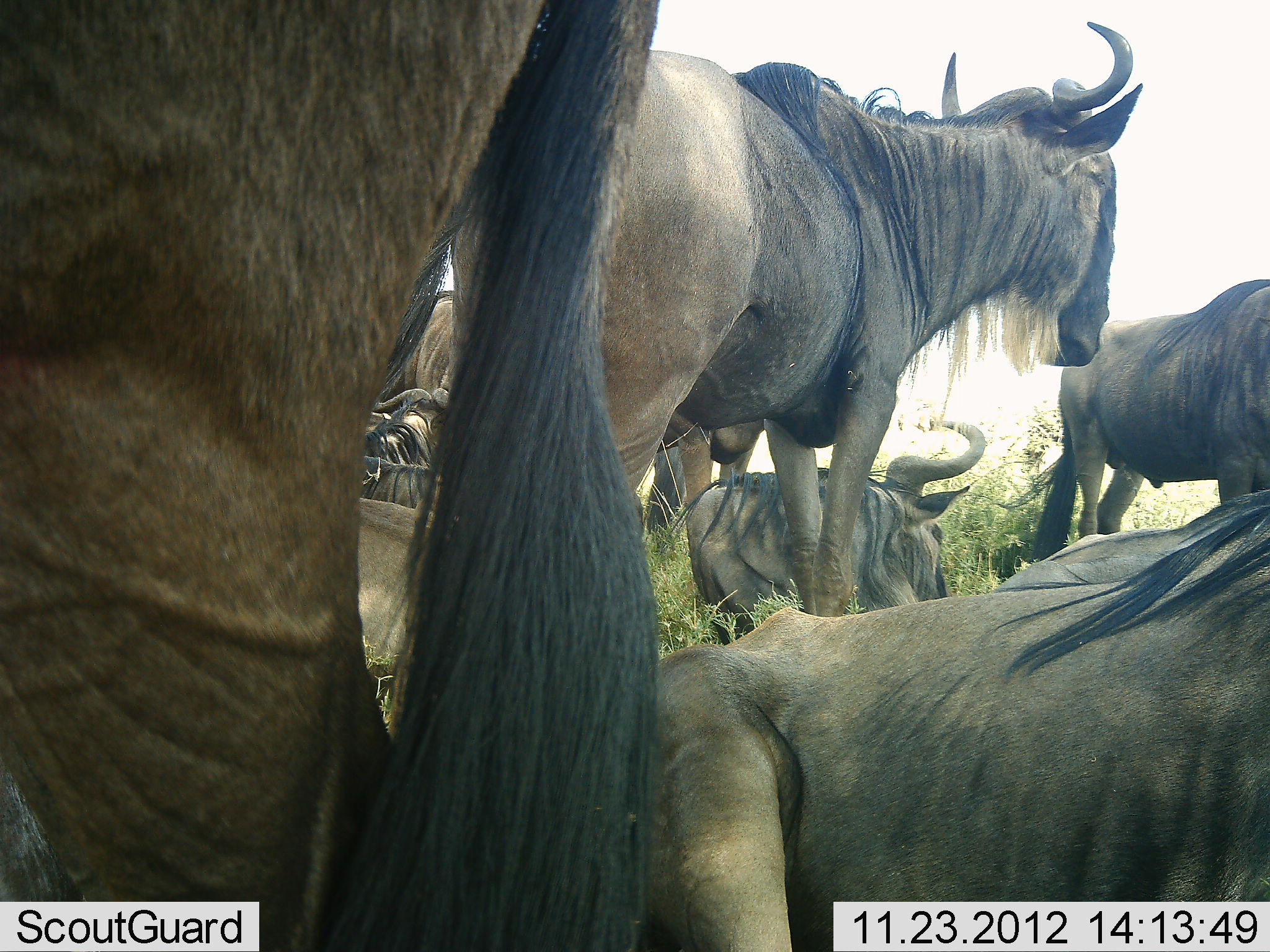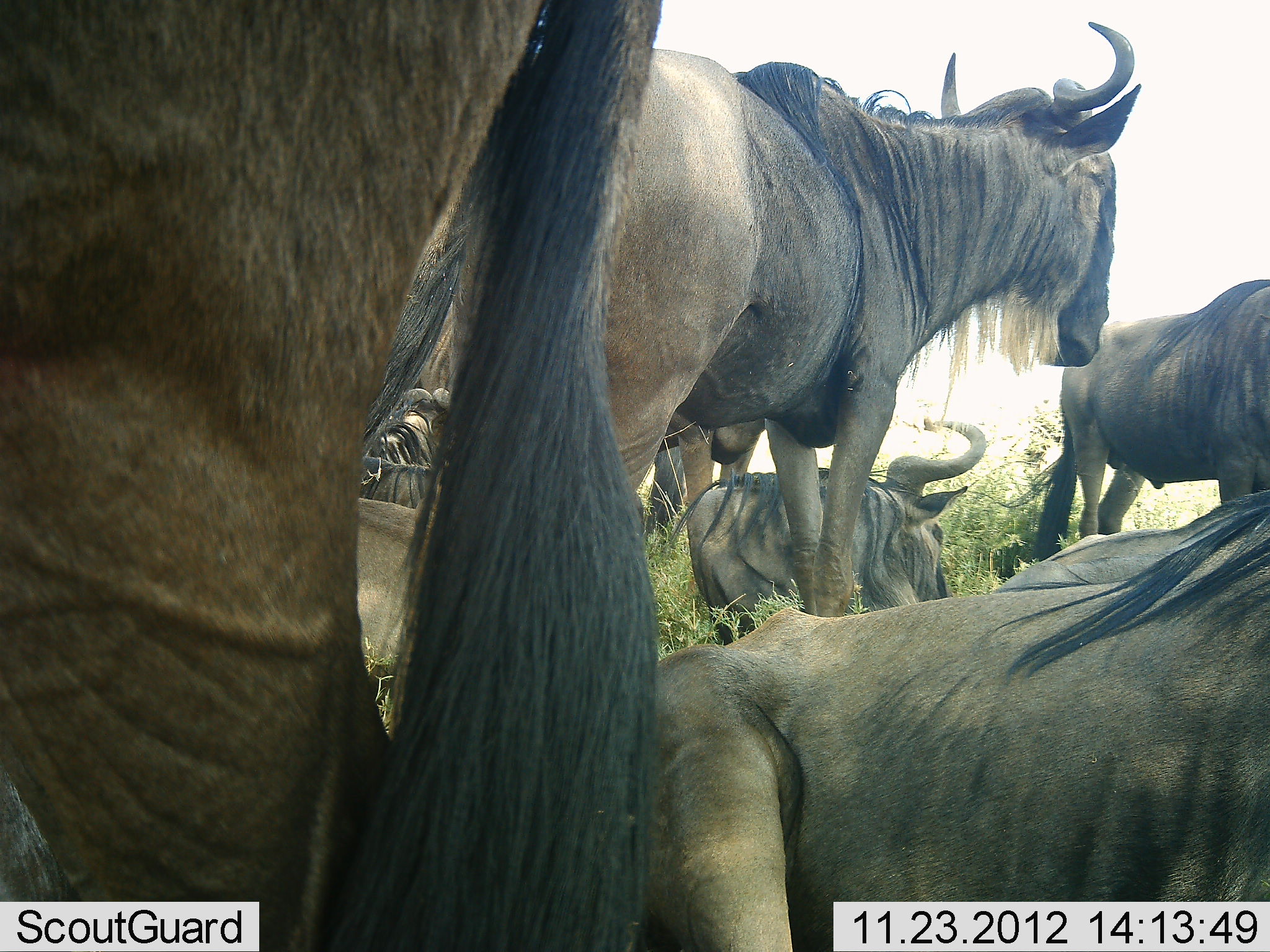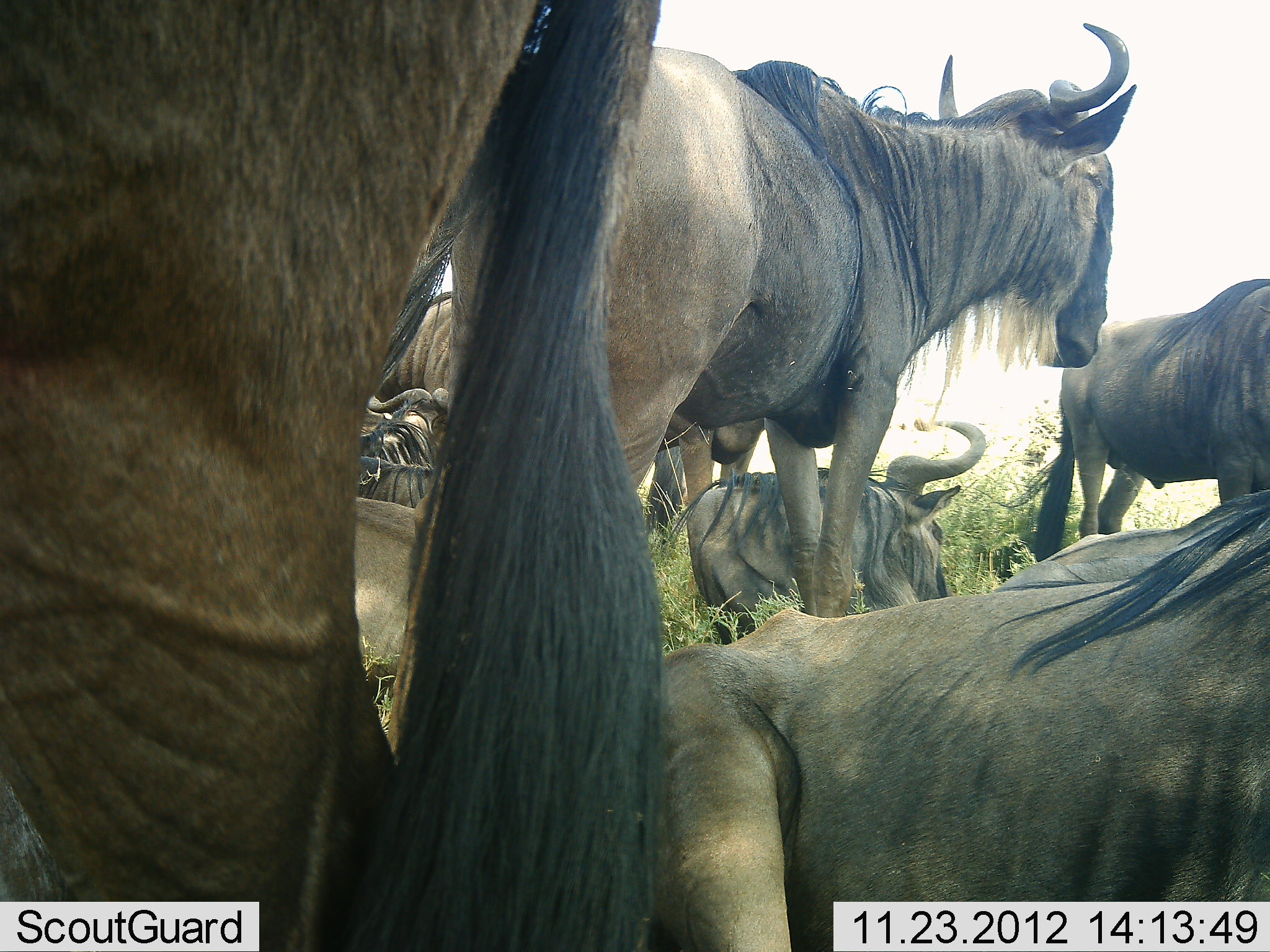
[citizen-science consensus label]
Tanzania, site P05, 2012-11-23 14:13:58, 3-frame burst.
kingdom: Animalia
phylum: Chordata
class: Mammalia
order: Artiodactyla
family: Bovidae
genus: Connochaetes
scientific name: Connochaetes taurinus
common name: blue wildebeest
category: wildebeest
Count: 9.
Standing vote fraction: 78%.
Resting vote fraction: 100%.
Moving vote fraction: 0%.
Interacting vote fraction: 0%.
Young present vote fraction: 0%.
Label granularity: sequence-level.